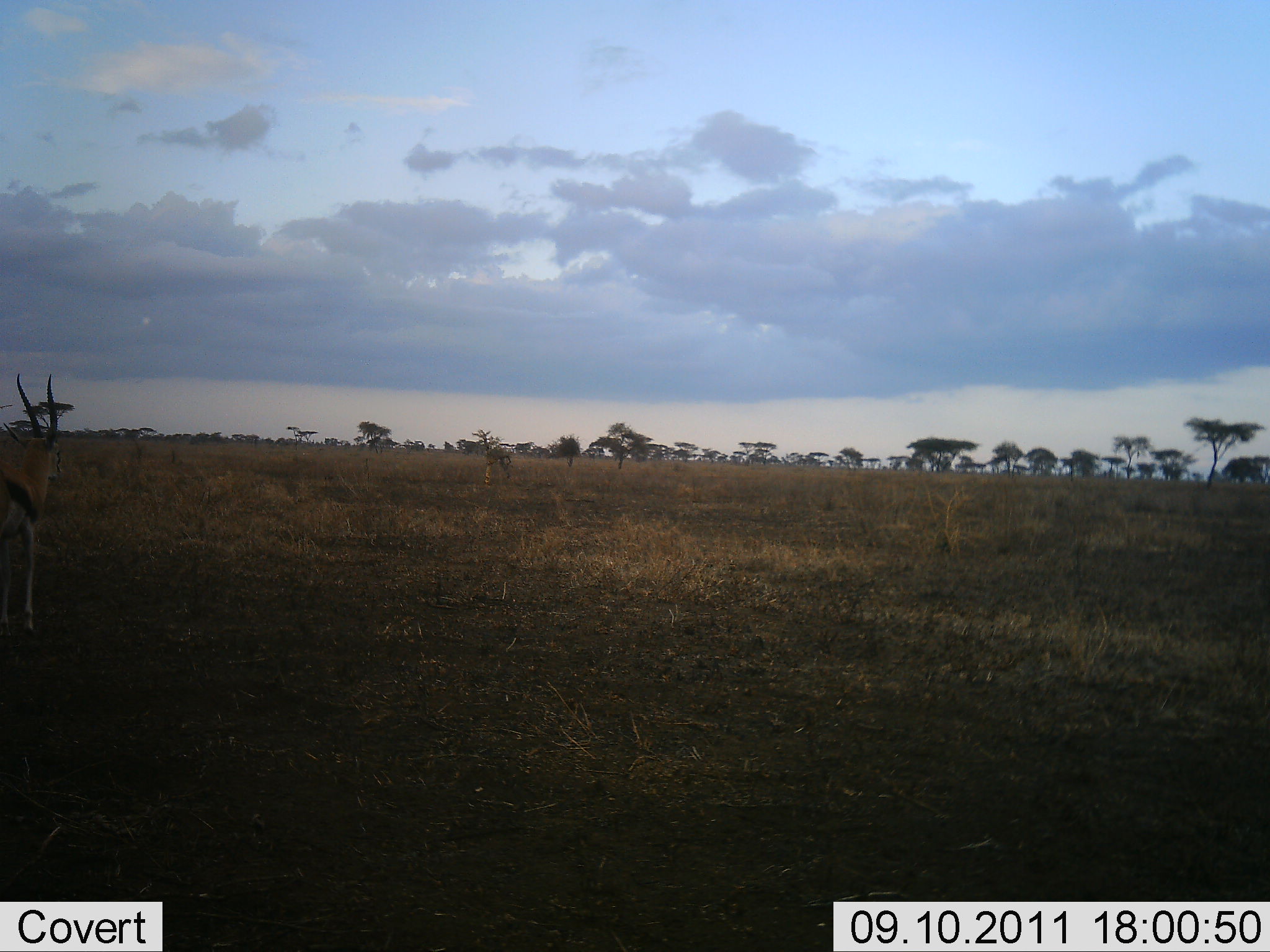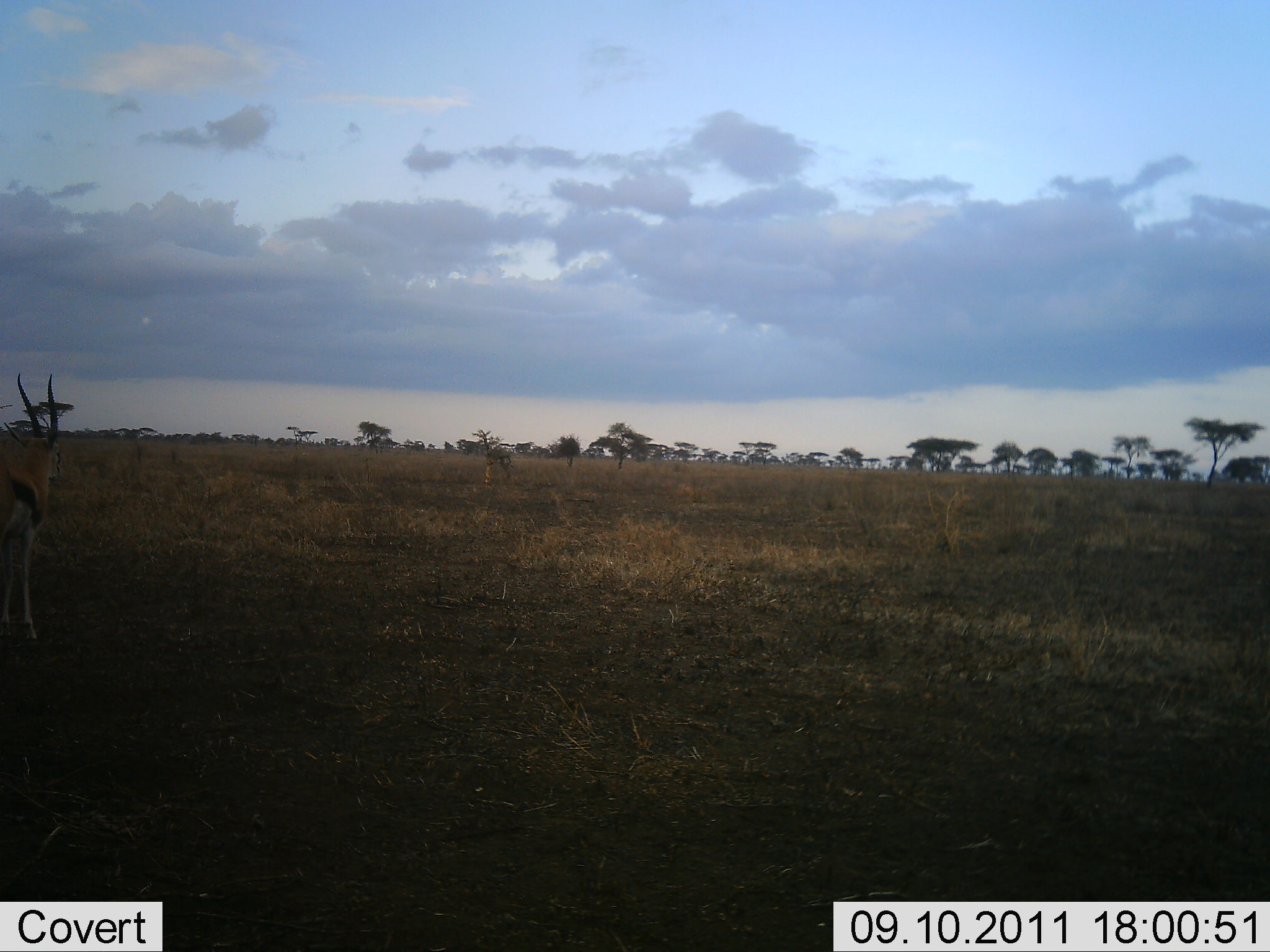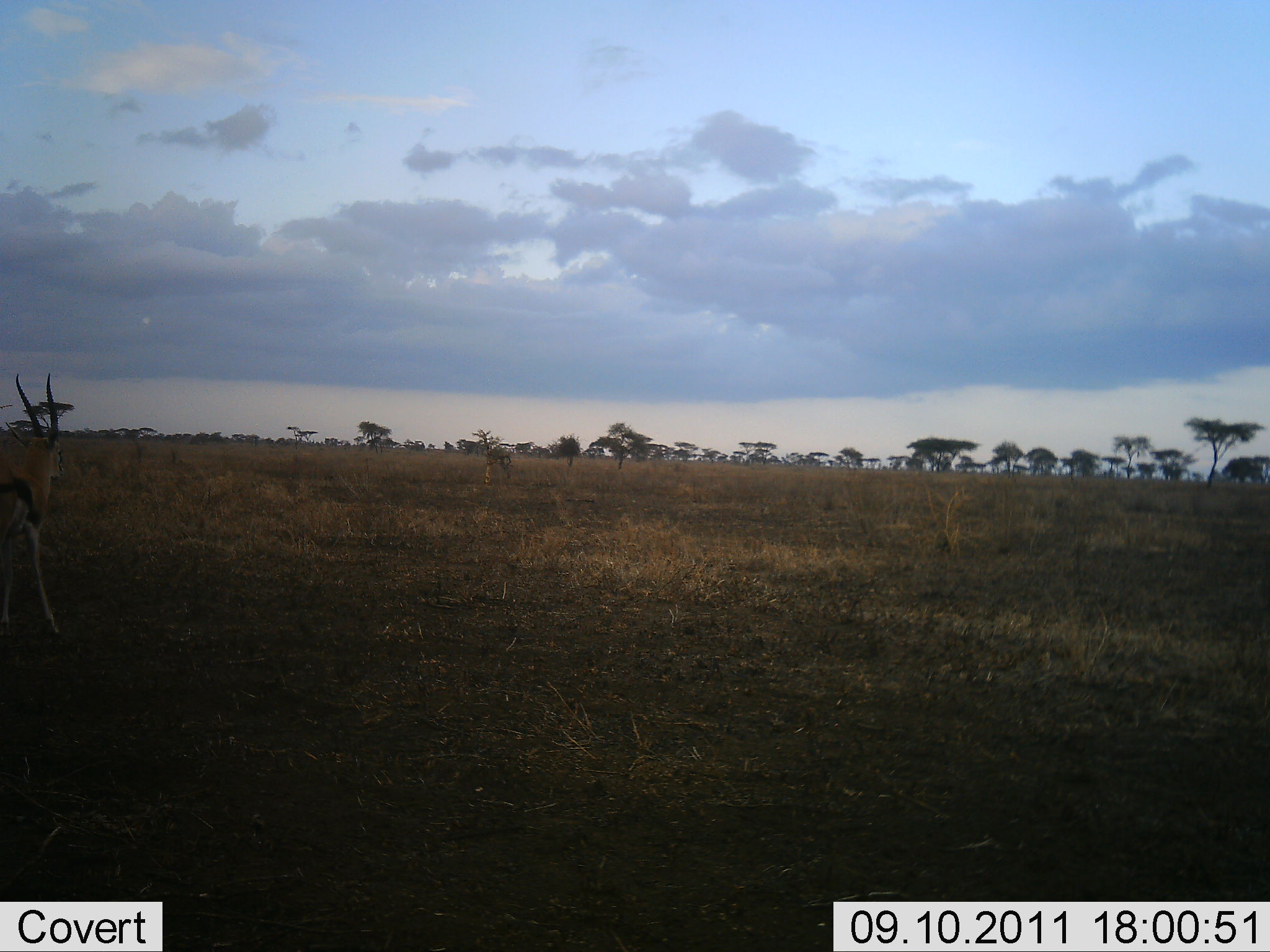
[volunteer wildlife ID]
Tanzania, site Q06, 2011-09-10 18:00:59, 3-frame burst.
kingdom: Animalia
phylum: Chordata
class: Mammalia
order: Artiodactyla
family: Bovidae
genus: Eudorcas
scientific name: Eudorcas thomsonii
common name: thomson's gazelle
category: gazellethomsons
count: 1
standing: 91%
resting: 0%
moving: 18%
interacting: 0%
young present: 0%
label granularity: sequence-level